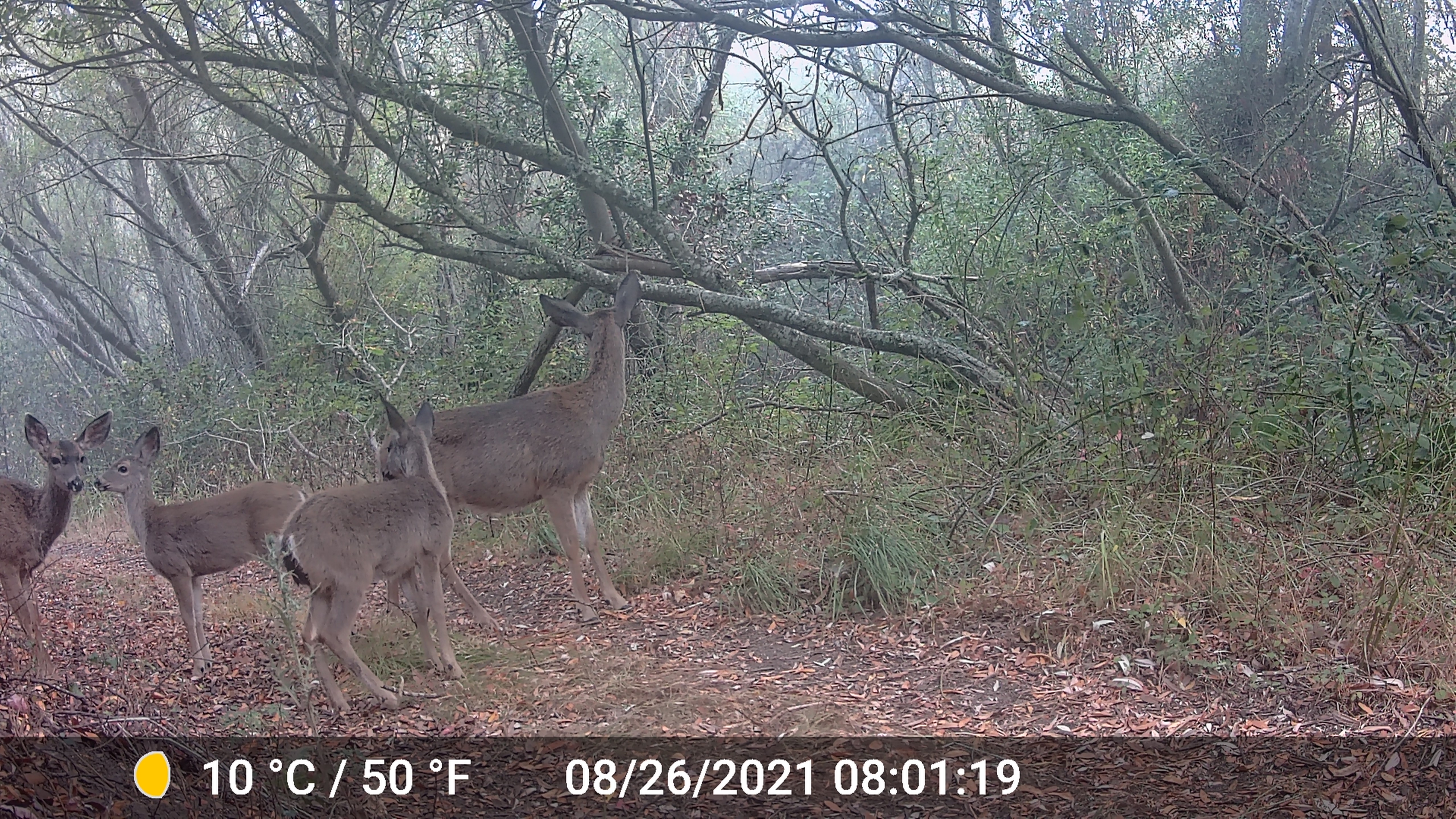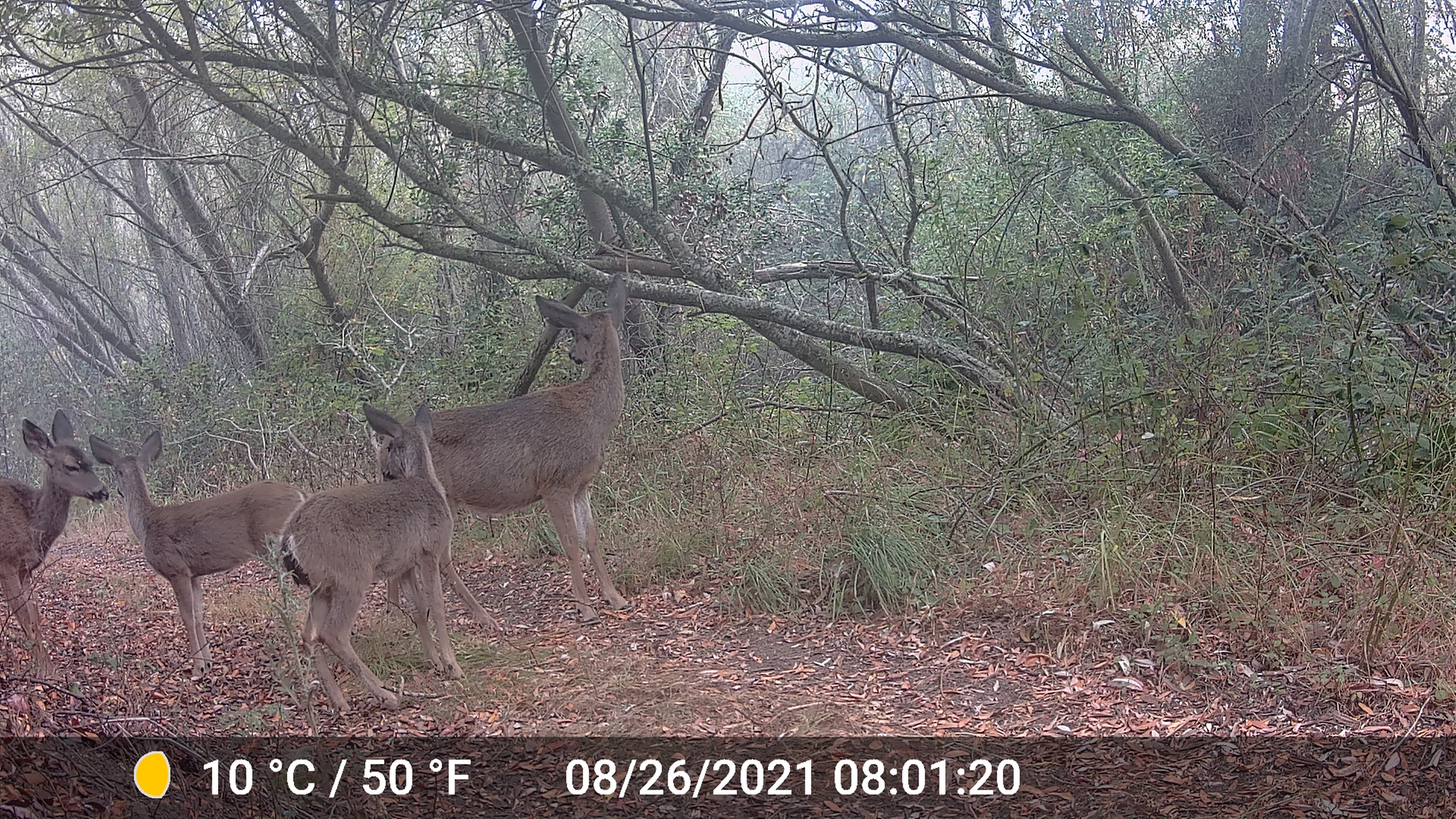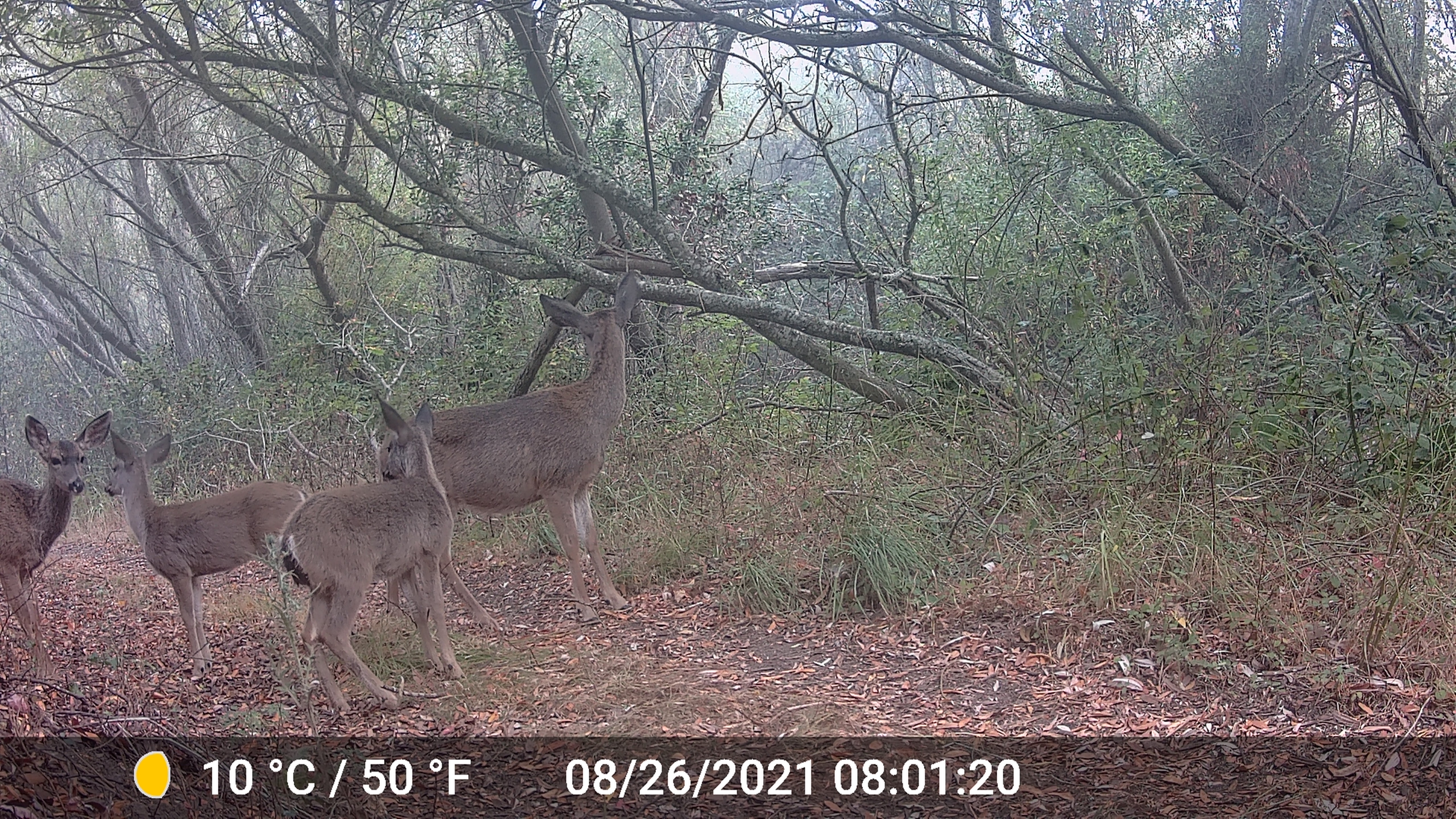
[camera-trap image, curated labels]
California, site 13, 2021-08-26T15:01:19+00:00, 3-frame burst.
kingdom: Animalia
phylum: Chordata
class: Mammalia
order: Artiodactyla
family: Cervidae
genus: Odocoileus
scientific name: Odocoileus hemionus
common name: mule deer